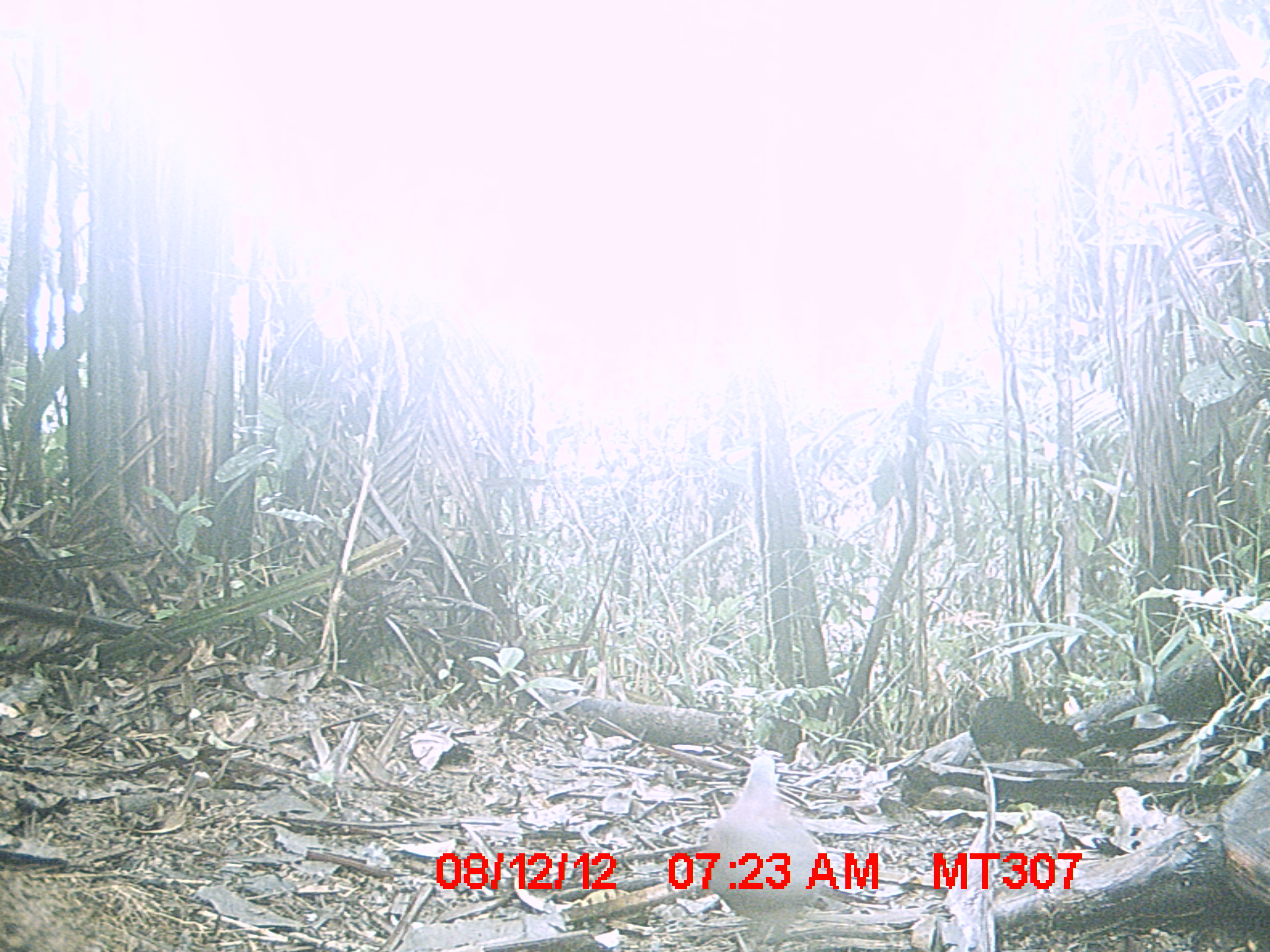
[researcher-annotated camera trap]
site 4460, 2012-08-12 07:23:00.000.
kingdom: Animalia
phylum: Chordata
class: Aves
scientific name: Aves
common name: bird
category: unknown bird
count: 1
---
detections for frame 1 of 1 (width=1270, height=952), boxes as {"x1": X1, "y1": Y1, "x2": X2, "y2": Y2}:
unknown bird: {"x1": 700, "y1": 744, "x2": 828, "y2": 952}